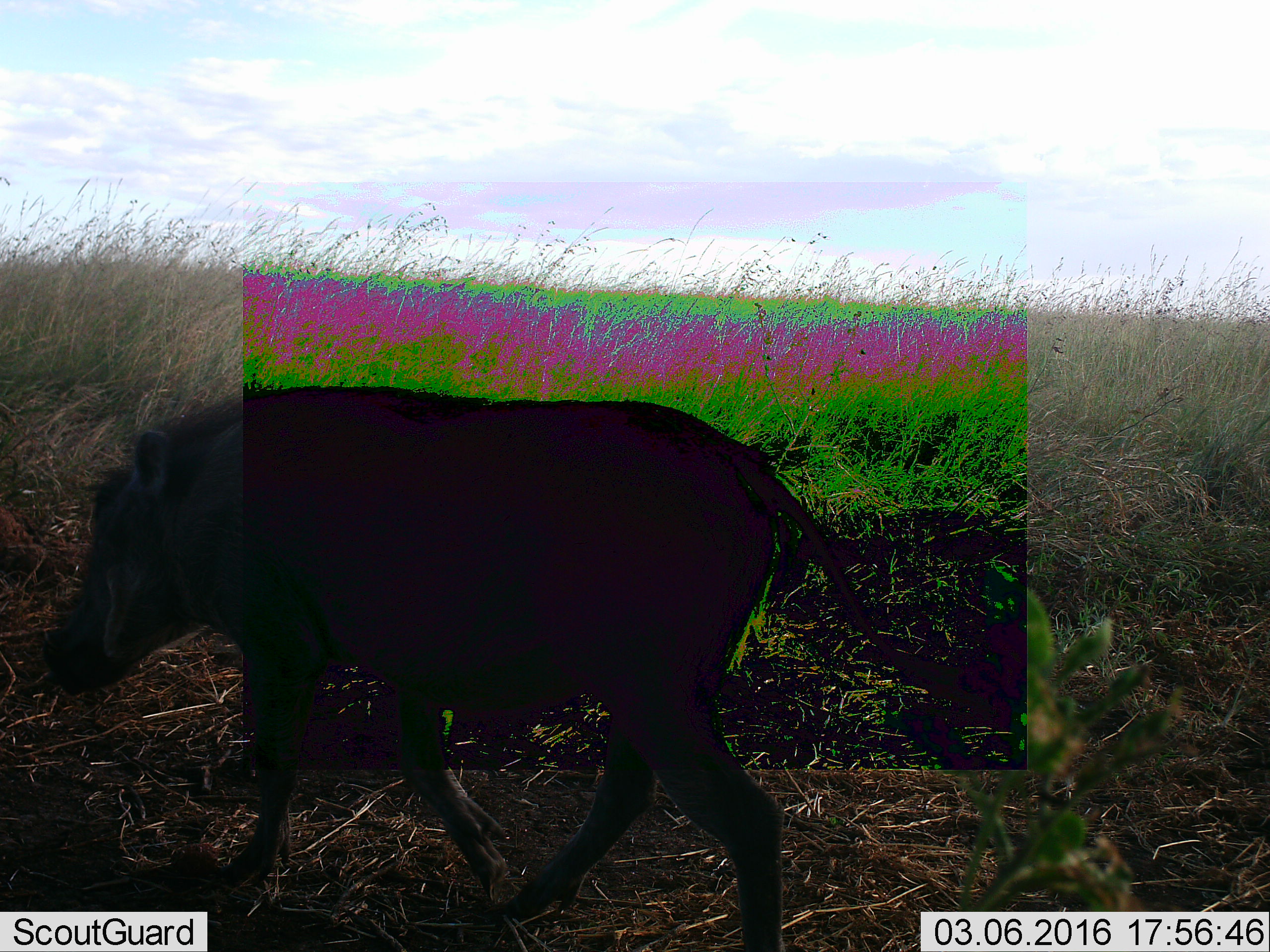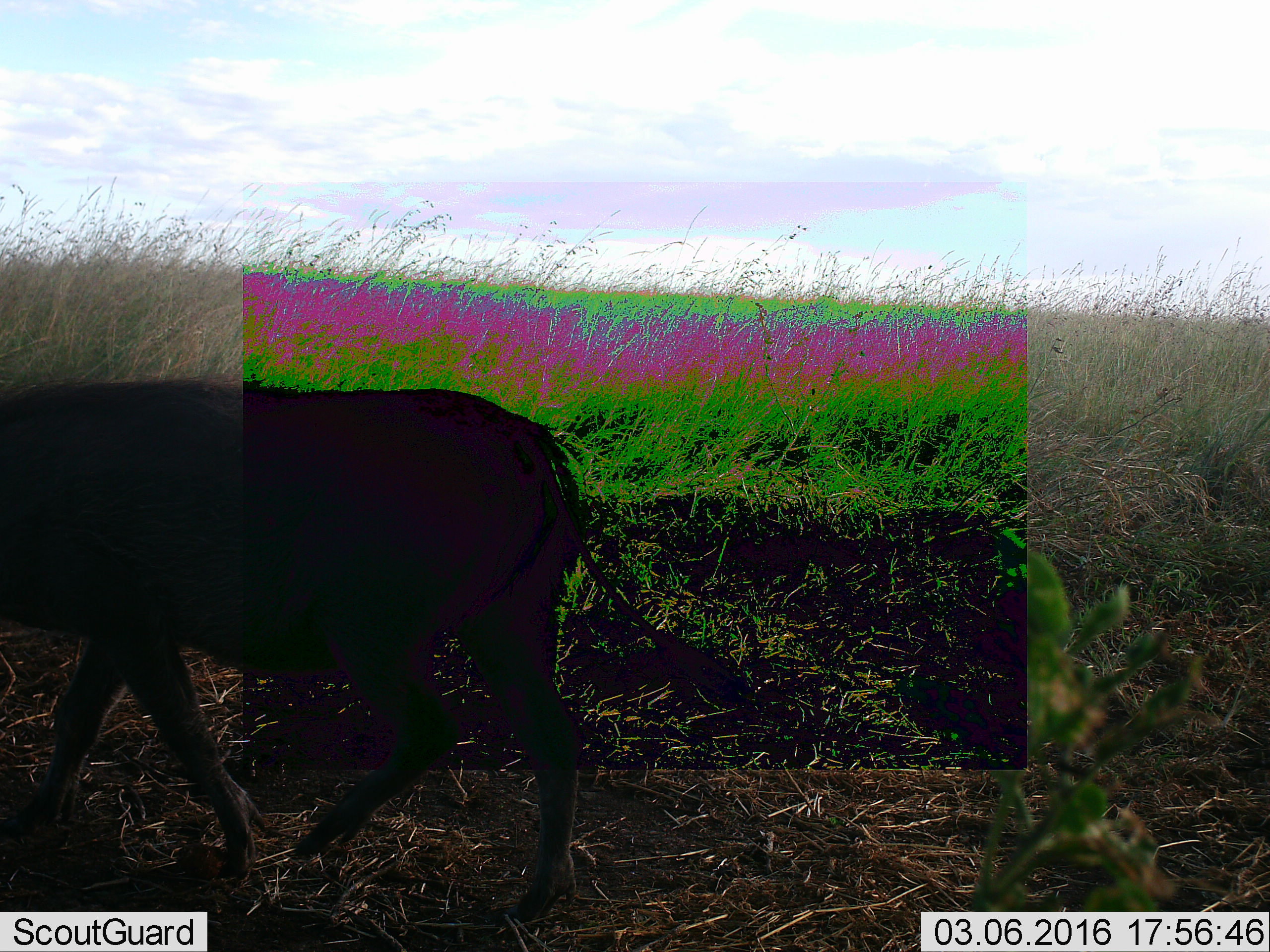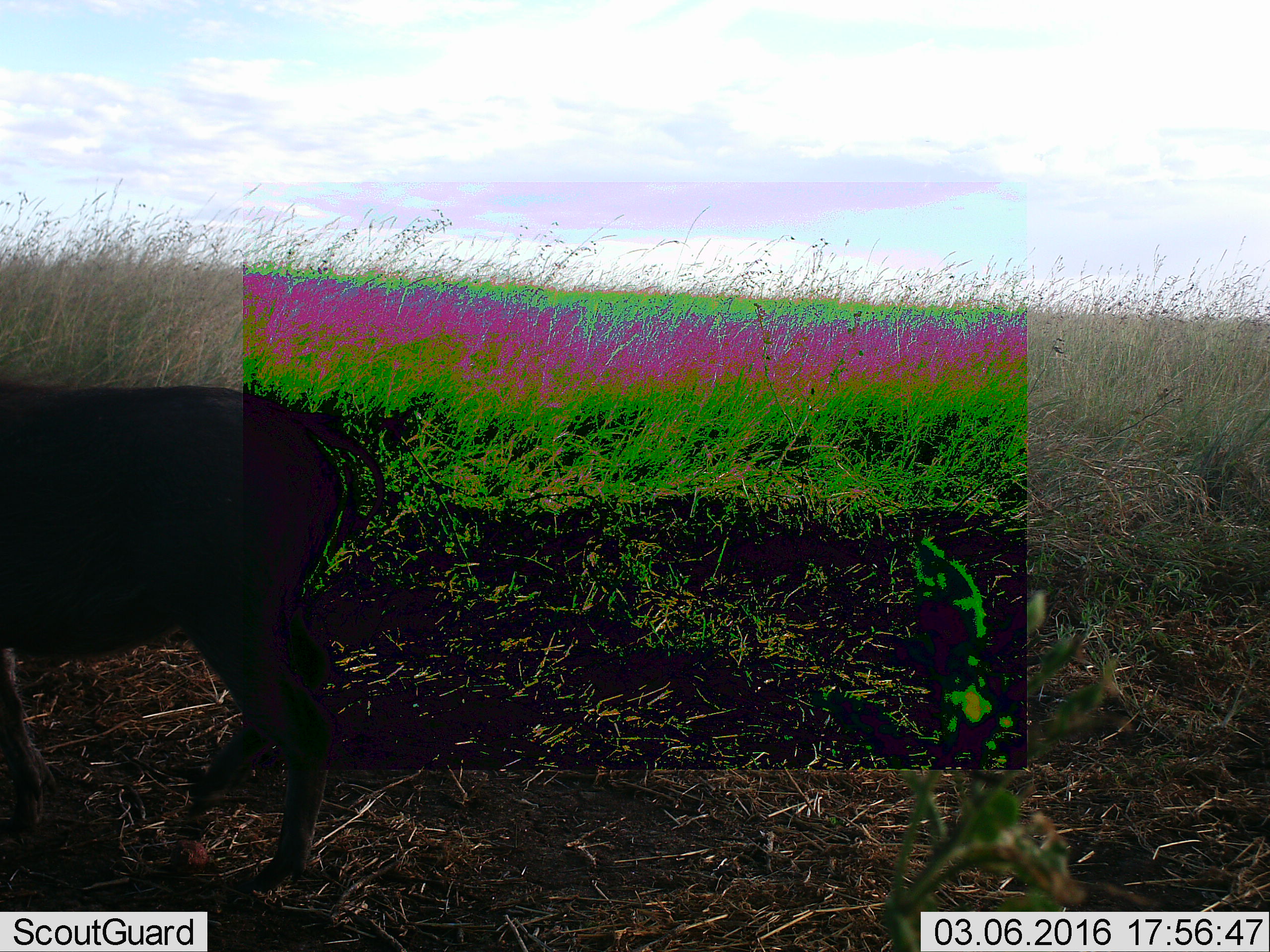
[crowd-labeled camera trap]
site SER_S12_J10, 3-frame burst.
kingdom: Animalia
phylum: Chordata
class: Mammalia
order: Artiodactyla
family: Suidae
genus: Phacochoerus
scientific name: Phacochoerus africanus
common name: warthog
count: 1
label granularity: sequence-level